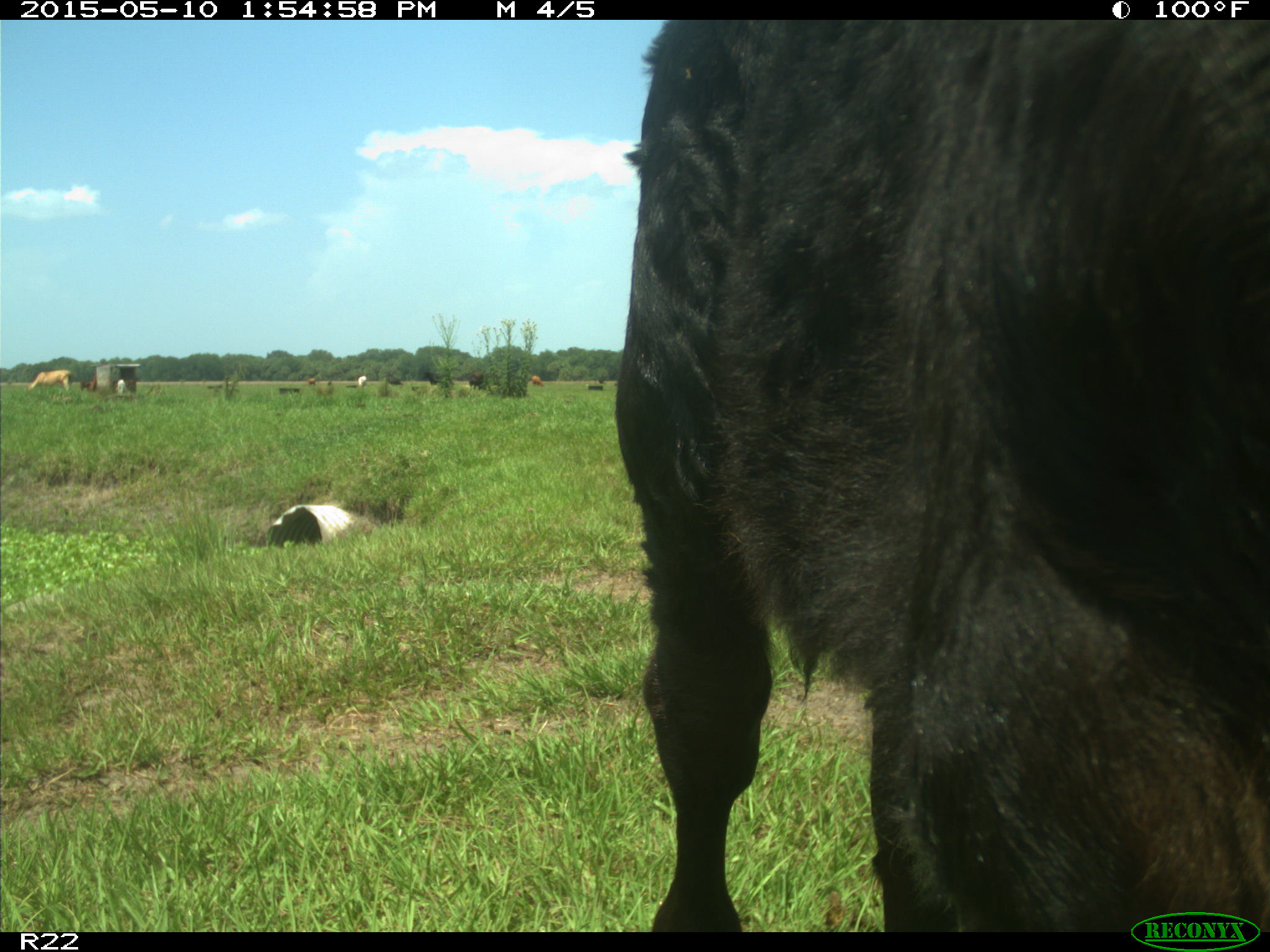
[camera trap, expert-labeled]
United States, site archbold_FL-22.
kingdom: Animalia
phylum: Chordata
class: Mammalia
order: Artiodactyla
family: Bovidae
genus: Bos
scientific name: Bos taurus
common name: domestic cow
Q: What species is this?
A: Bos taurus (domestic cow).